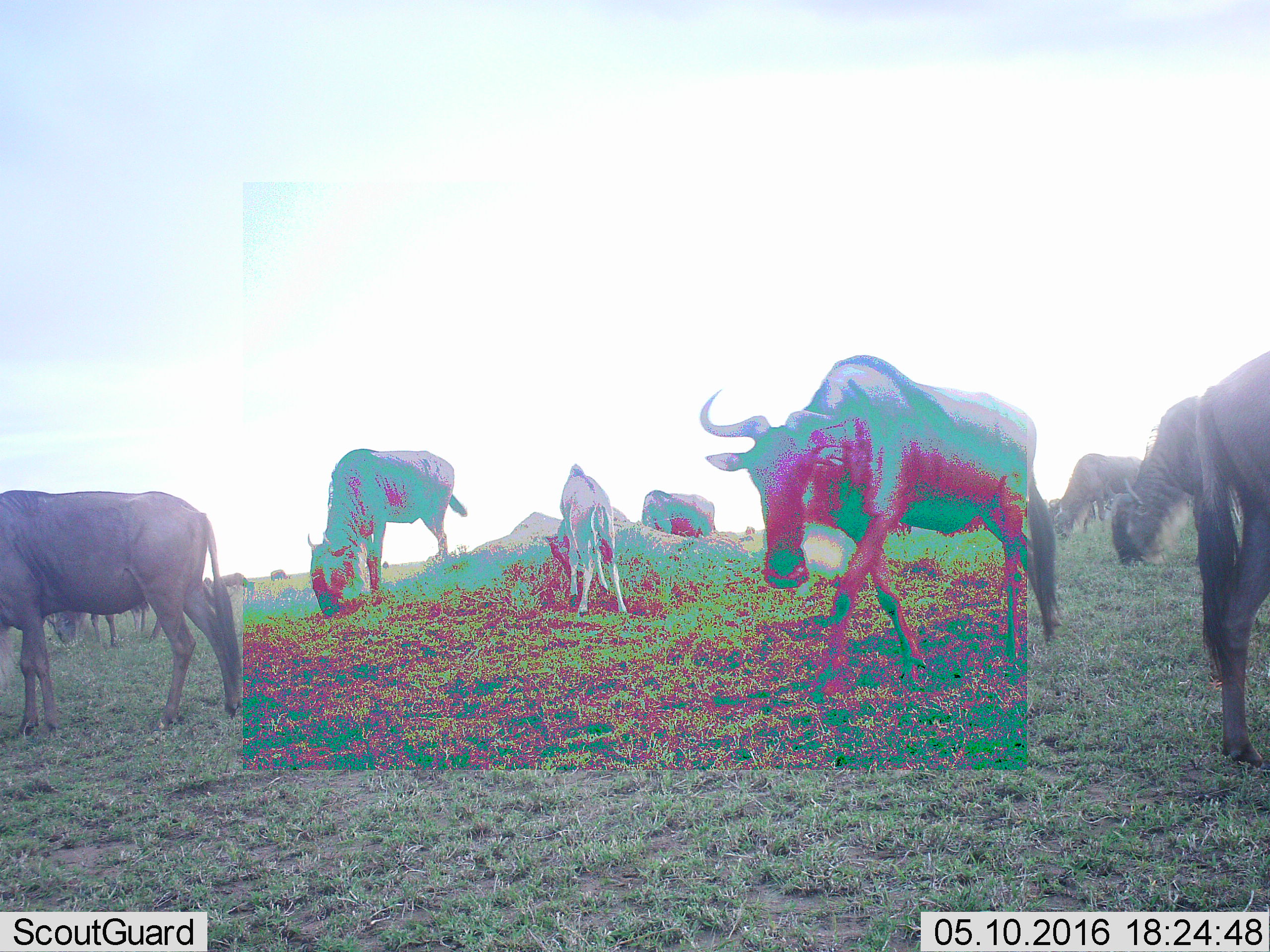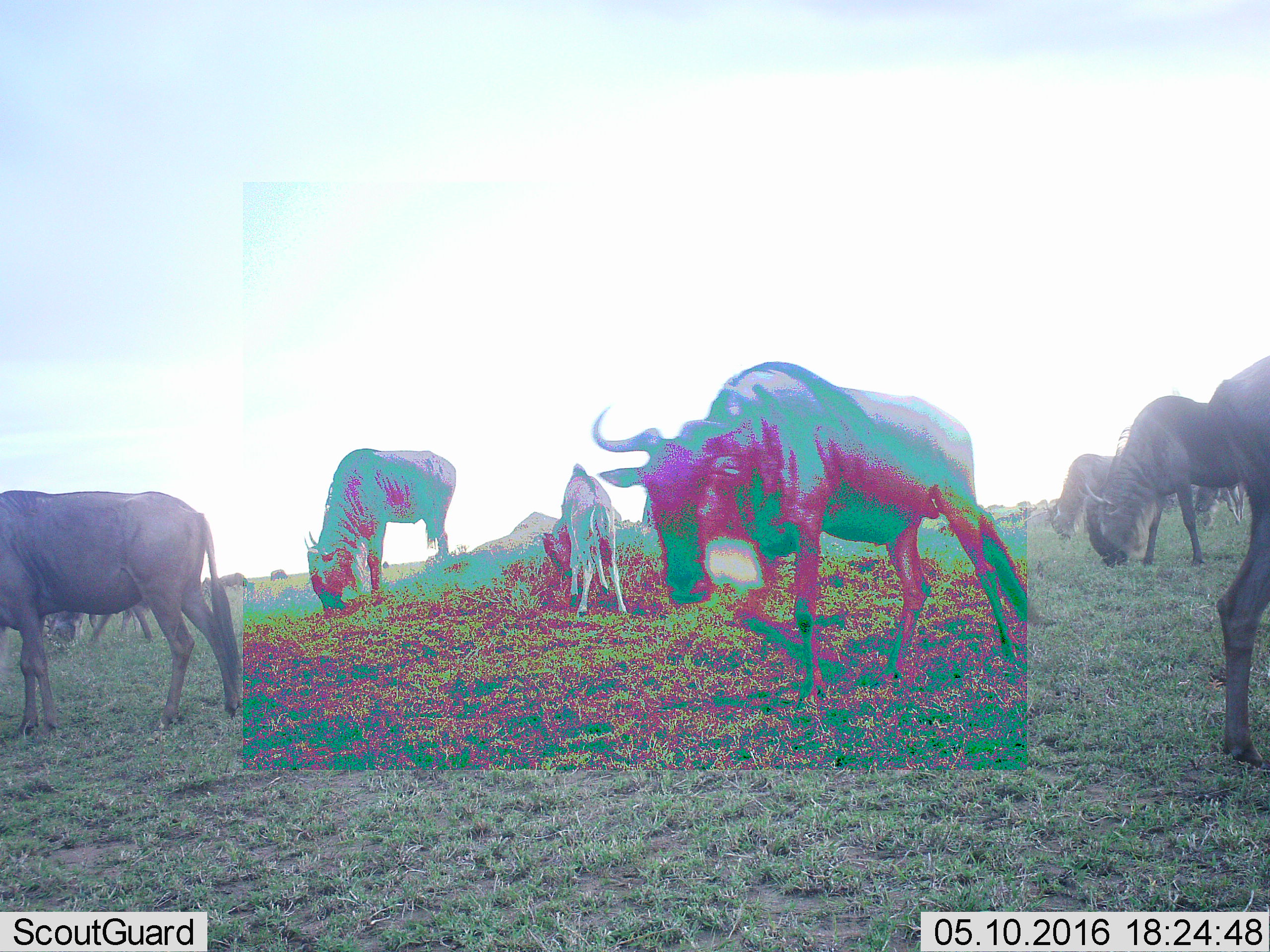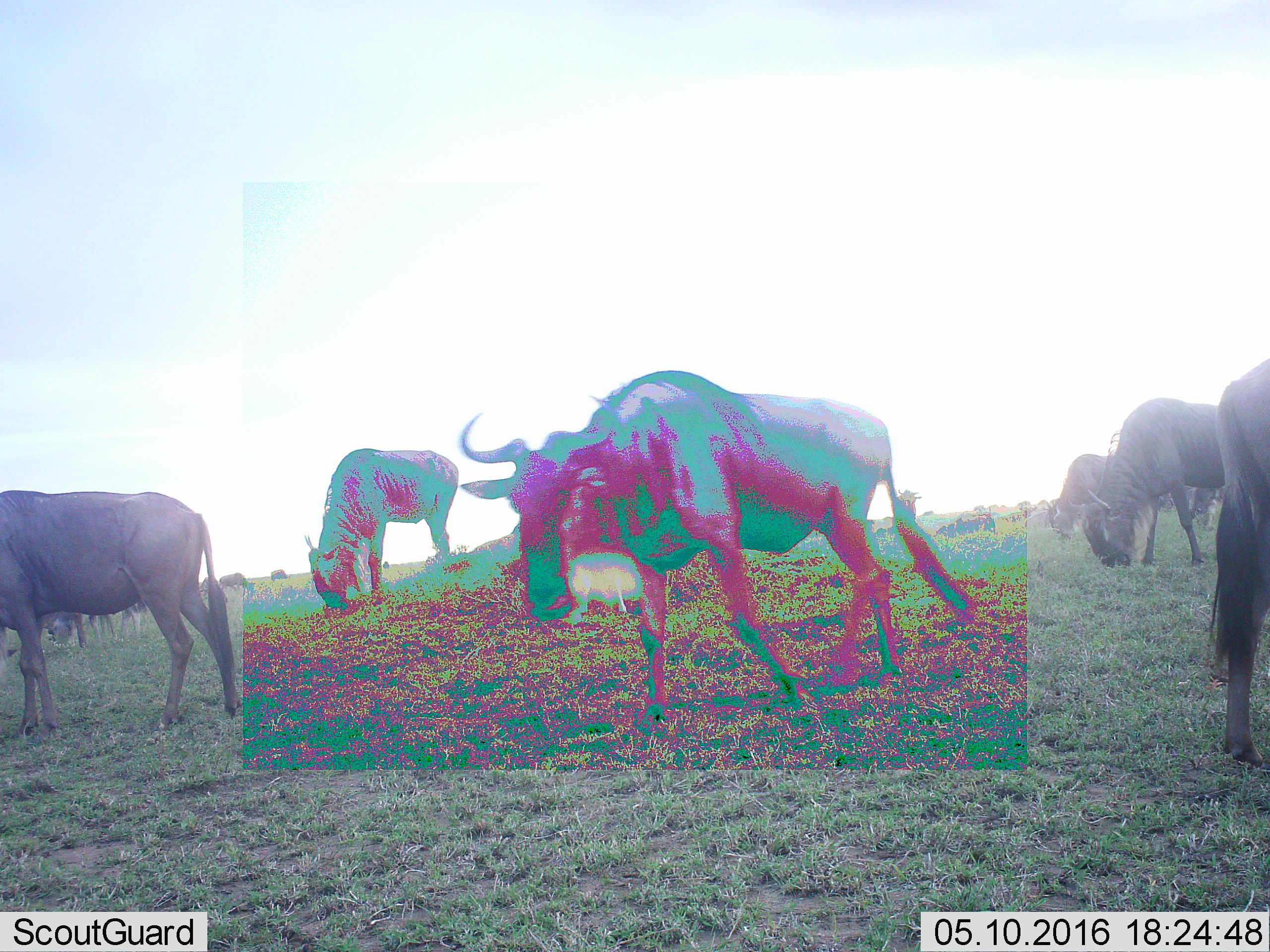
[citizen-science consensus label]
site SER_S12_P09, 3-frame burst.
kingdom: Animalia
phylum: Chordata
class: Mammalia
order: Artiodactyla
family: Bovidae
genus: Connochaetes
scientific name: Connochaetes taurinus taurinus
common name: blue wildebeest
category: wildebeestblue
Wildebeestblue (blue wildebeest) (Connochaetes taurinus taurinus), count 11-50. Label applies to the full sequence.